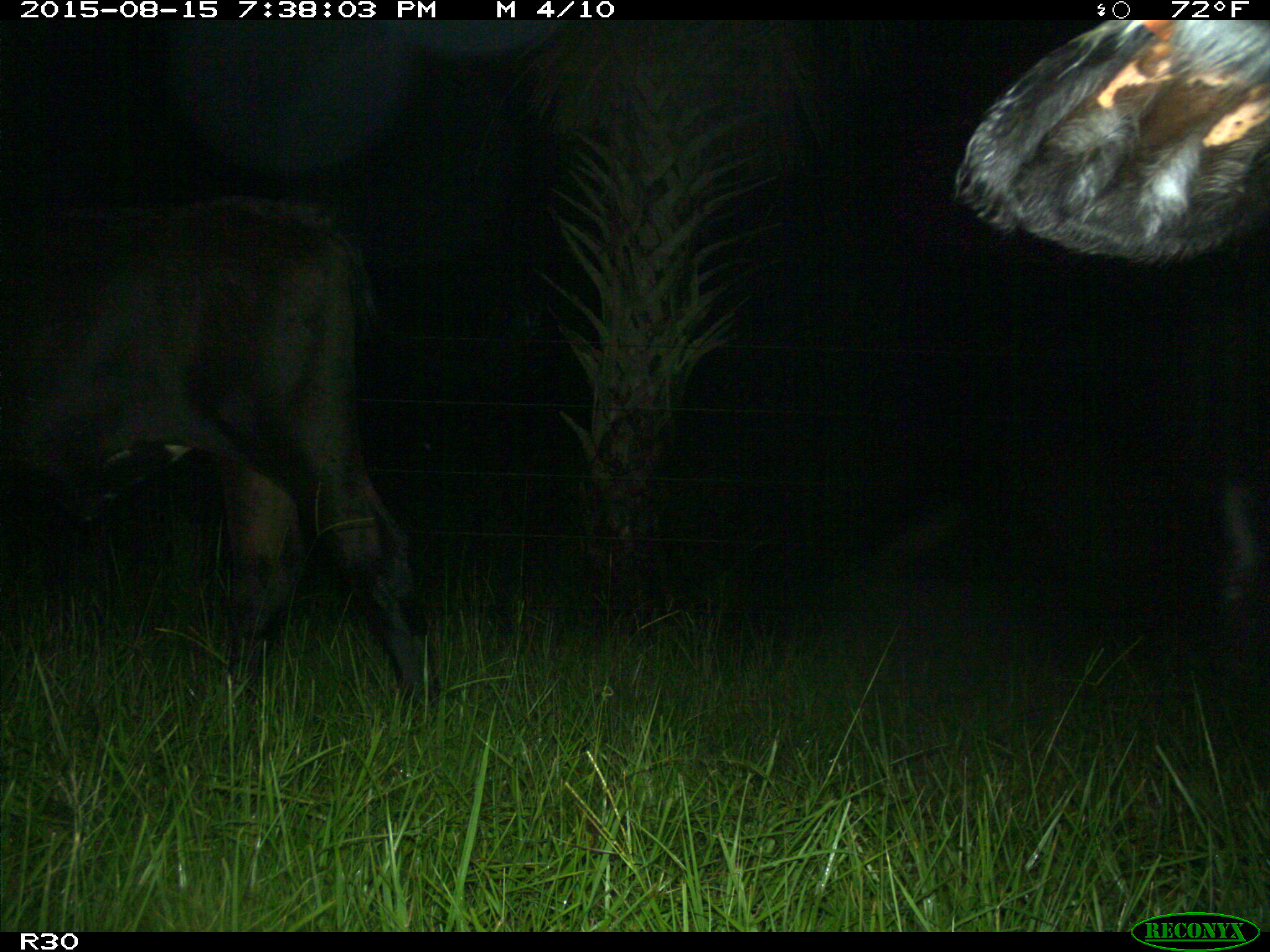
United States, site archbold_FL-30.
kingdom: Animalia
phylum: Chordata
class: Mammalia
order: Artiodactyla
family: Bovidae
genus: Bos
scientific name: Bos taurus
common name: domestic cow